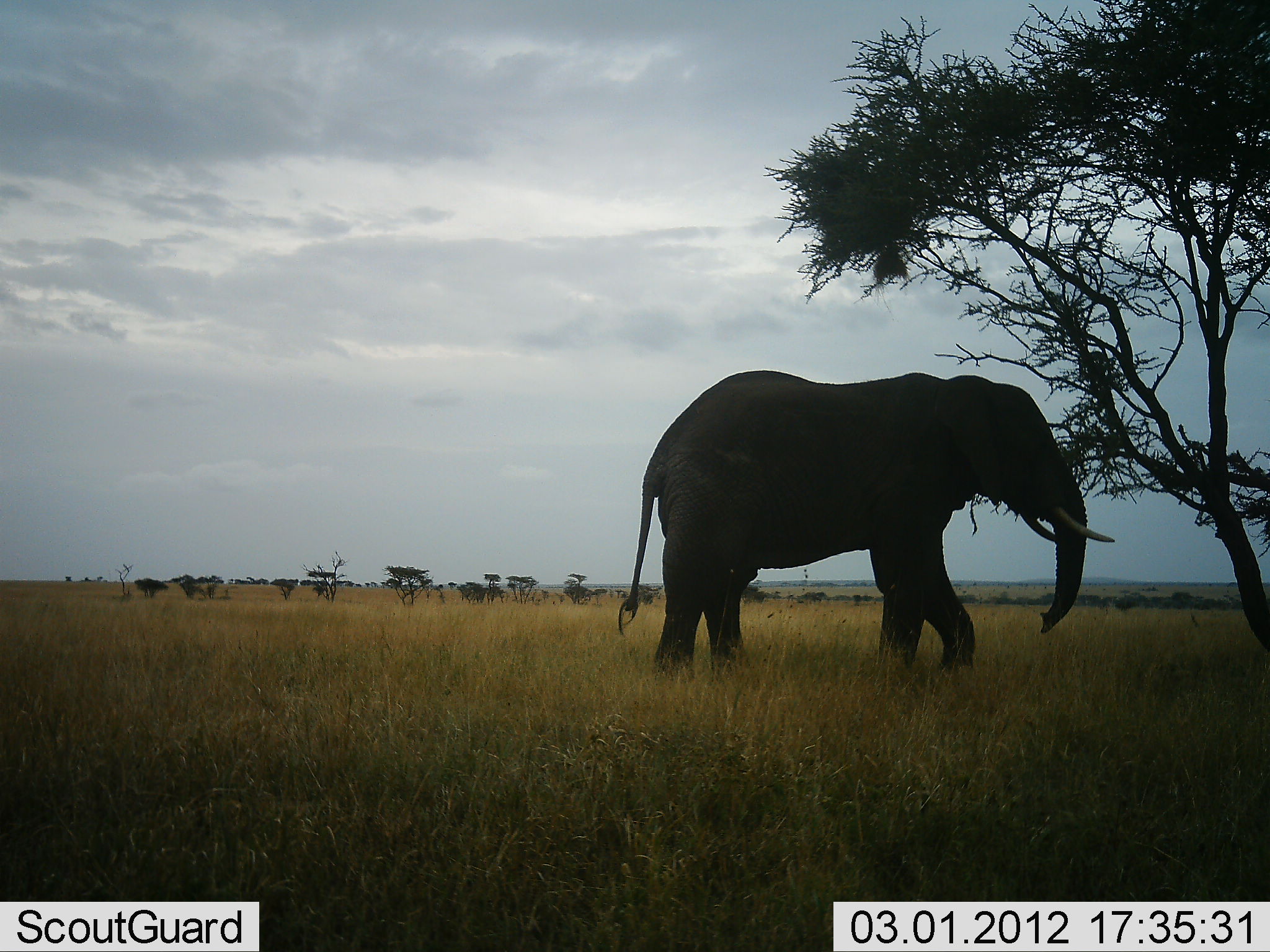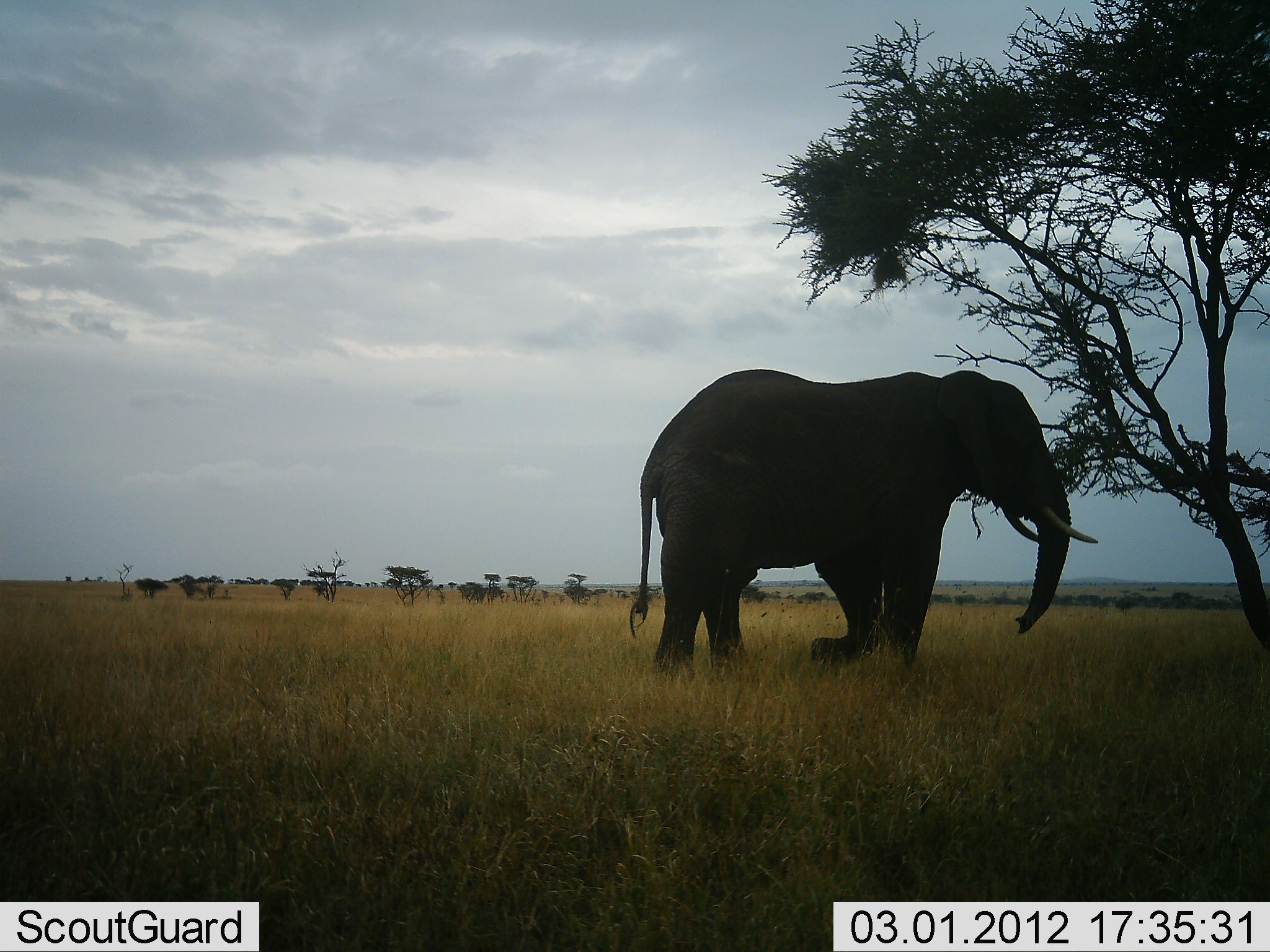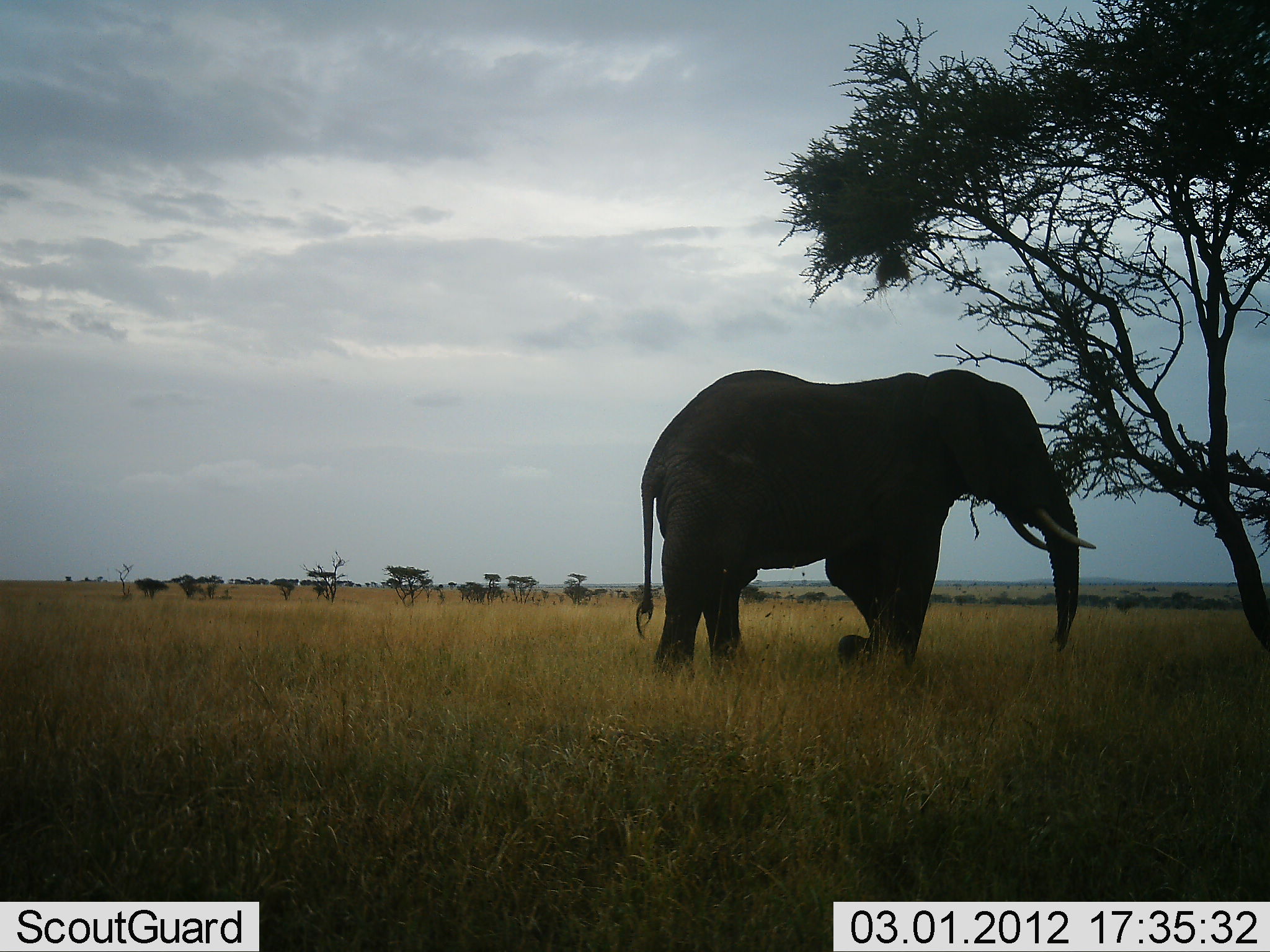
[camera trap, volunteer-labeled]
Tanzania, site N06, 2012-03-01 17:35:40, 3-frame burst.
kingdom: Animalia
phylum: Chordata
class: Mammalia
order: Proboscidea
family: Elephantidae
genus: Loxodonta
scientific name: Loxodonta africana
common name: african bush elephant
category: elephant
Elephant (african bush elephant) (Loxodonta africana), count 1. Behavior (volunteer vote fractions): standing 50%, resting 0%, moving 29%, interacting 7%. Young present (vote fraction): 0%. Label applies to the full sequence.